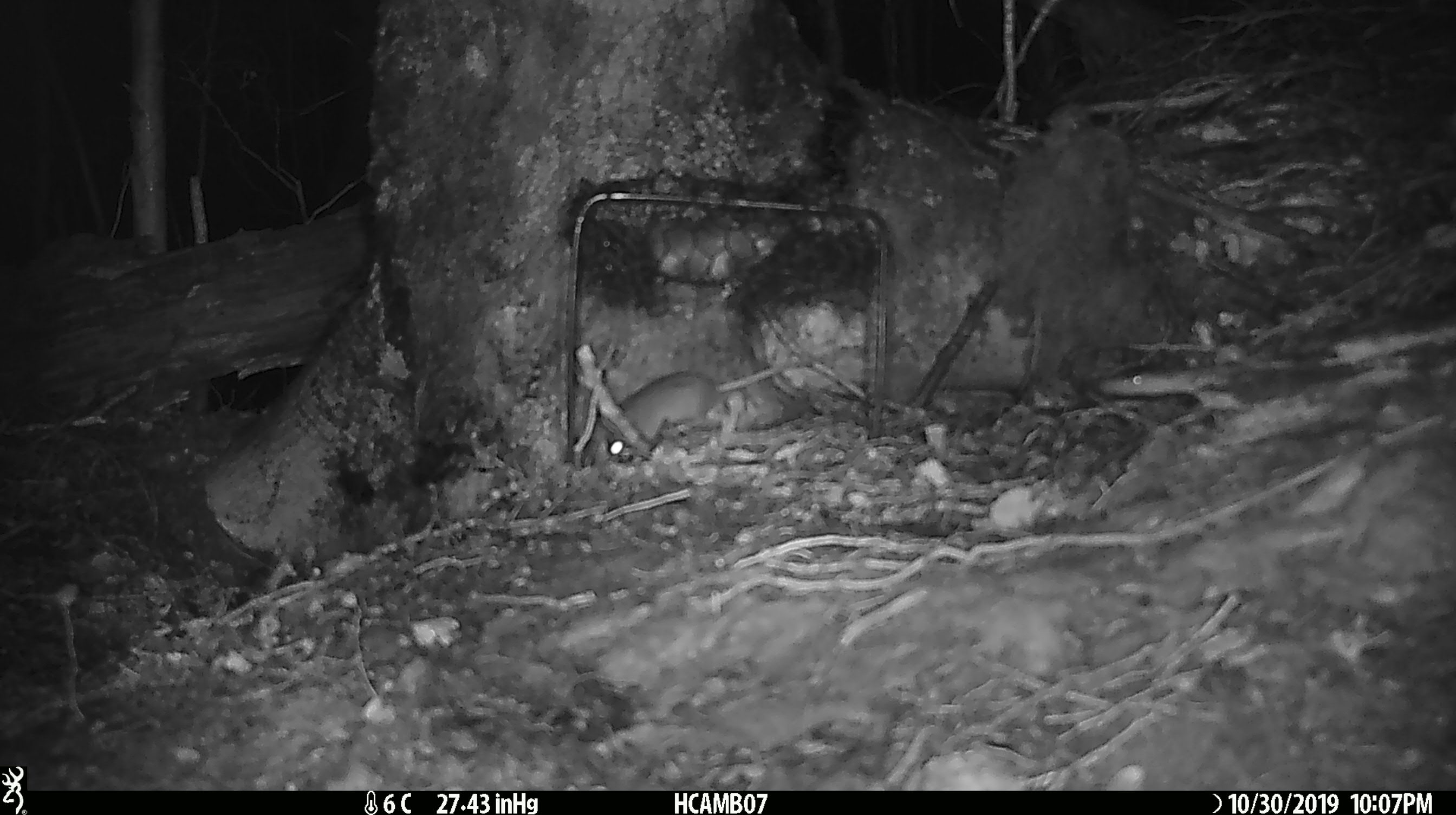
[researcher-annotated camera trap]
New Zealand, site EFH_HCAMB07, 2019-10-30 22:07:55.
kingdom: Animalia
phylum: Chordata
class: Mammalia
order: Rodentia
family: Muridae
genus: Mus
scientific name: Mus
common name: mouse